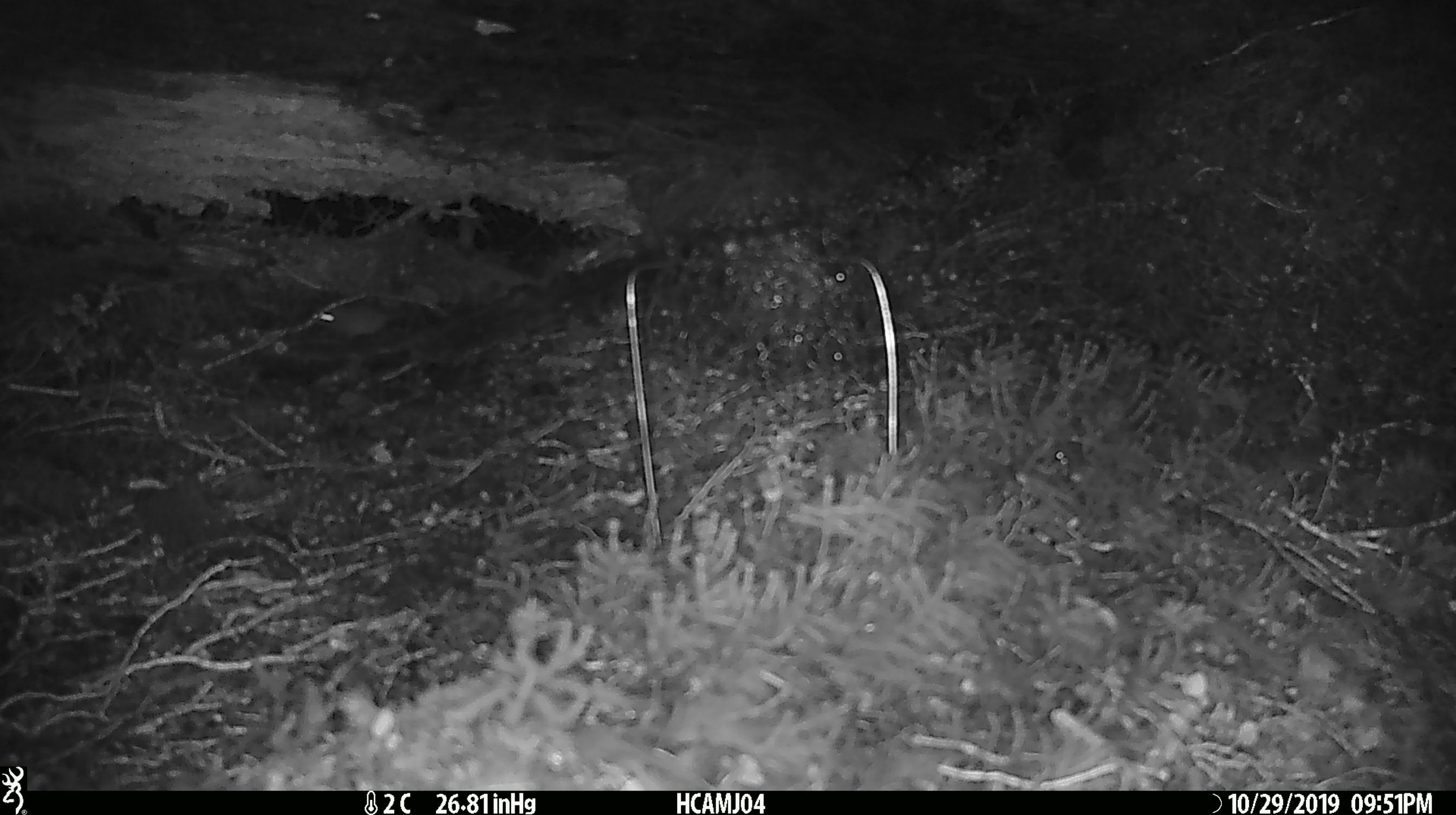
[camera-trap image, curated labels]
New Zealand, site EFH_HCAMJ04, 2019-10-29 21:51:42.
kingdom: Animalia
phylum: Chordata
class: Mammalia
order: Rodentia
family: Muridae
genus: Mus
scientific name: Mus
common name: mouse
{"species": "mouse (Mus)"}